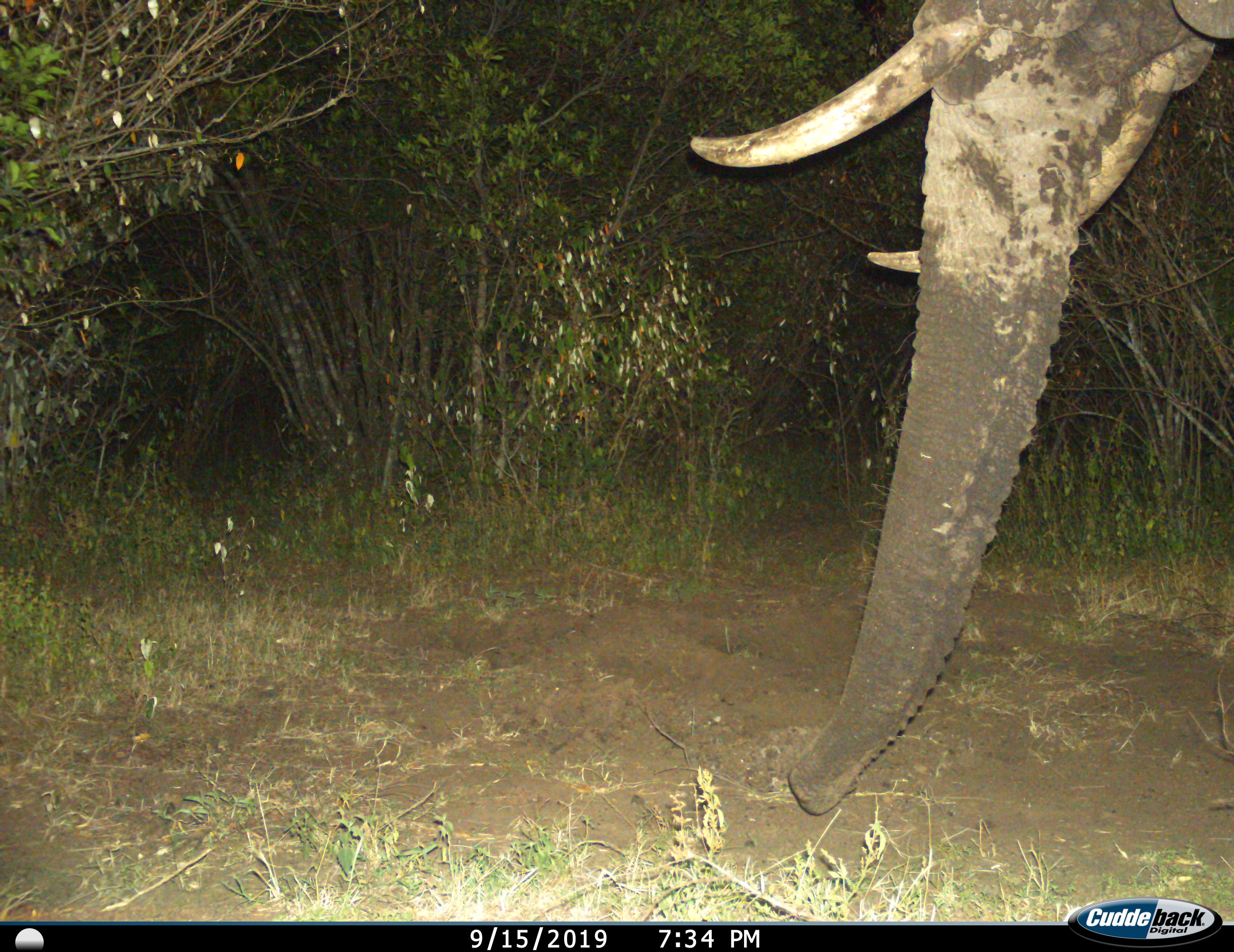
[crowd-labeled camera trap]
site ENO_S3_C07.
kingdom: Animalia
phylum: Chordata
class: Mammalia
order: Proboscidea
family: Elephantidae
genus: Loxodonta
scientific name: Loxodonta africana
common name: african bush elephant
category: elephant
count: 1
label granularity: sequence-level